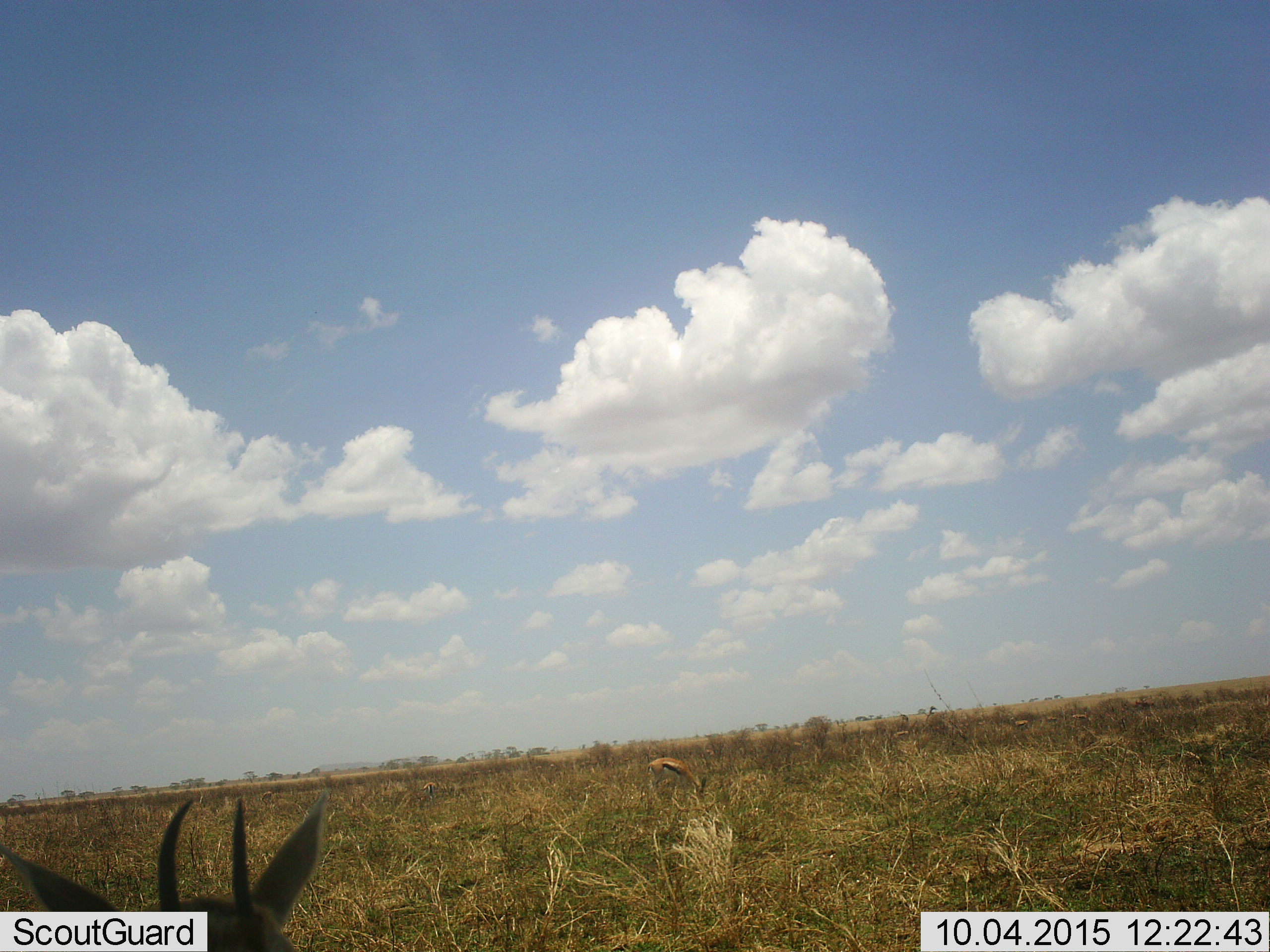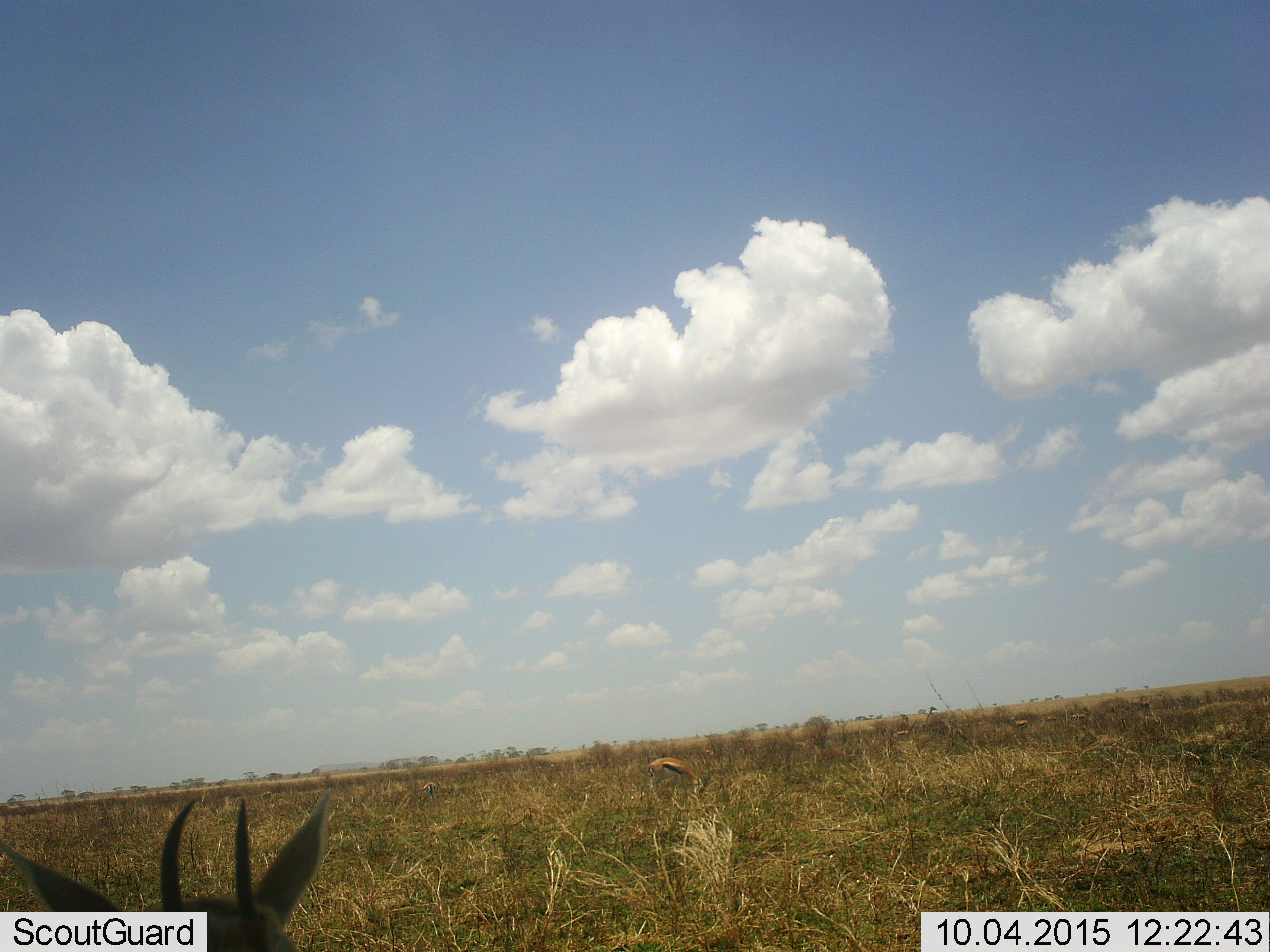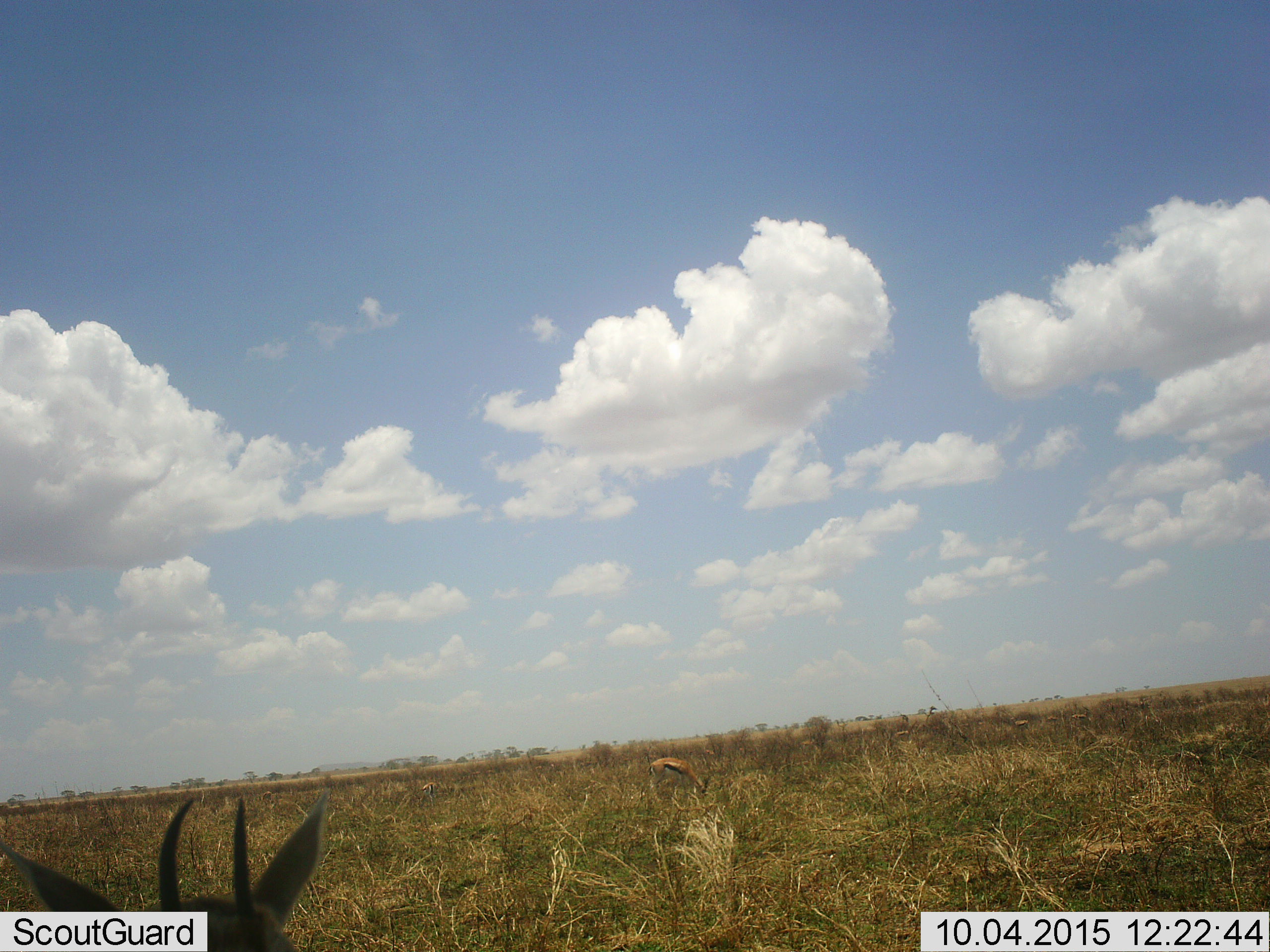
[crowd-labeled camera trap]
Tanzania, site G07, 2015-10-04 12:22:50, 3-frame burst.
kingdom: Animalia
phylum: Chordata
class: Mammalia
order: Artiodactyla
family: Bovidae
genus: Eudorcas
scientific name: Eudorcas thomsonii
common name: thomson's gazelle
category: gazellethomsons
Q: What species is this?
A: Gazellethomsons (thomson's gazelle) (Eudorcas thomsonii).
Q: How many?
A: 6.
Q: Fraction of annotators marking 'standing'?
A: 88%.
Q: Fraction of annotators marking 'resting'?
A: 0%.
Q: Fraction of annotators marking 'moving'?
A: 12%.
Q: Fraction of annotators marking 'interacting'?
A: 0%.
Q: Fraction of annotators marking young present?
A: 0%.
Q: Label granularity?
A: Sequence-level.